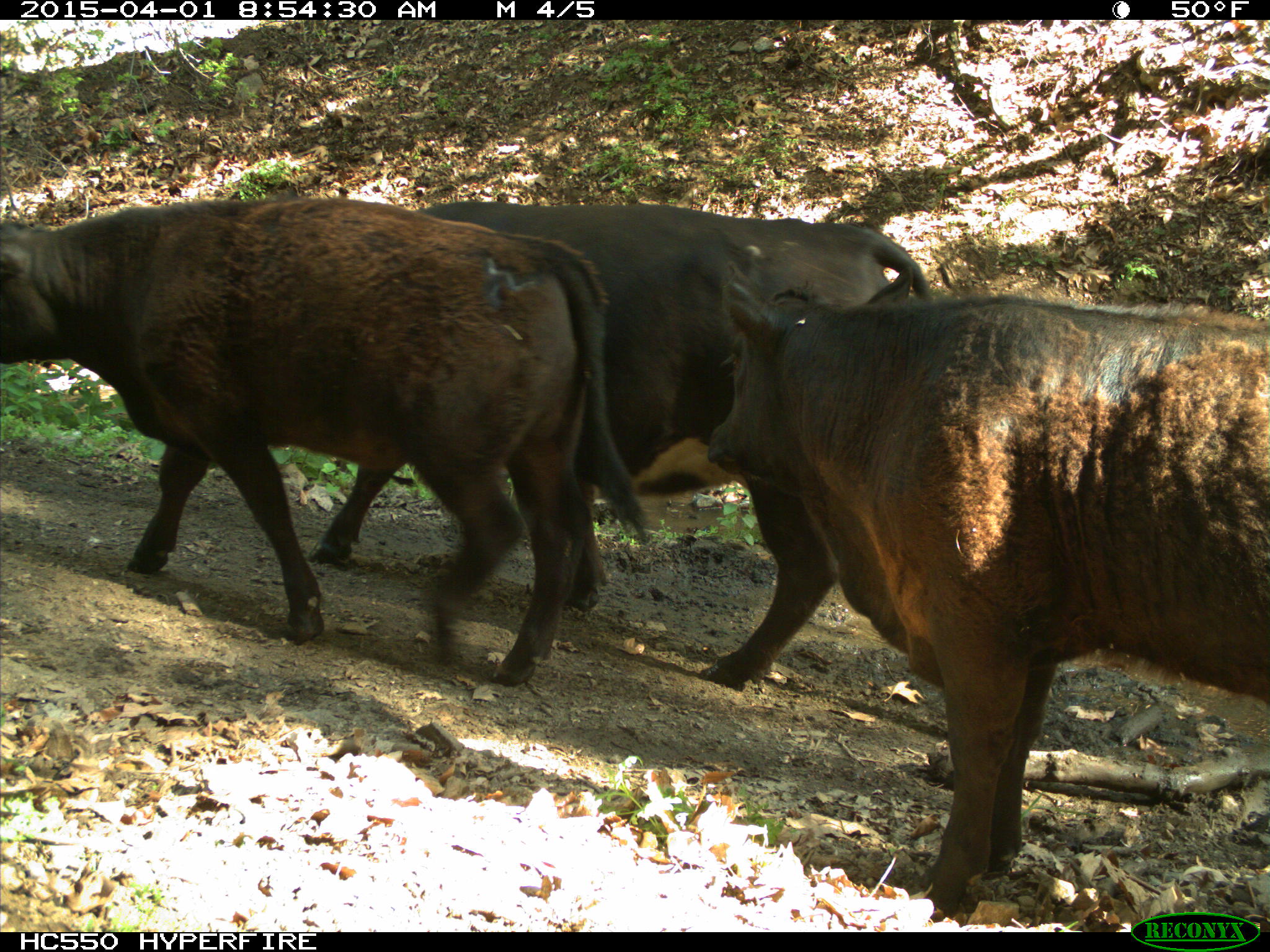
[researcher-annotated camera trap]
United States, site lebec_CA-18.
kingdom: Animalia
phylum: Chordata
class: Mammalia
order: Artiodactyla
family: Bovidae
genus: Bos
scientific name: Bos taurus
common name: domestic cow